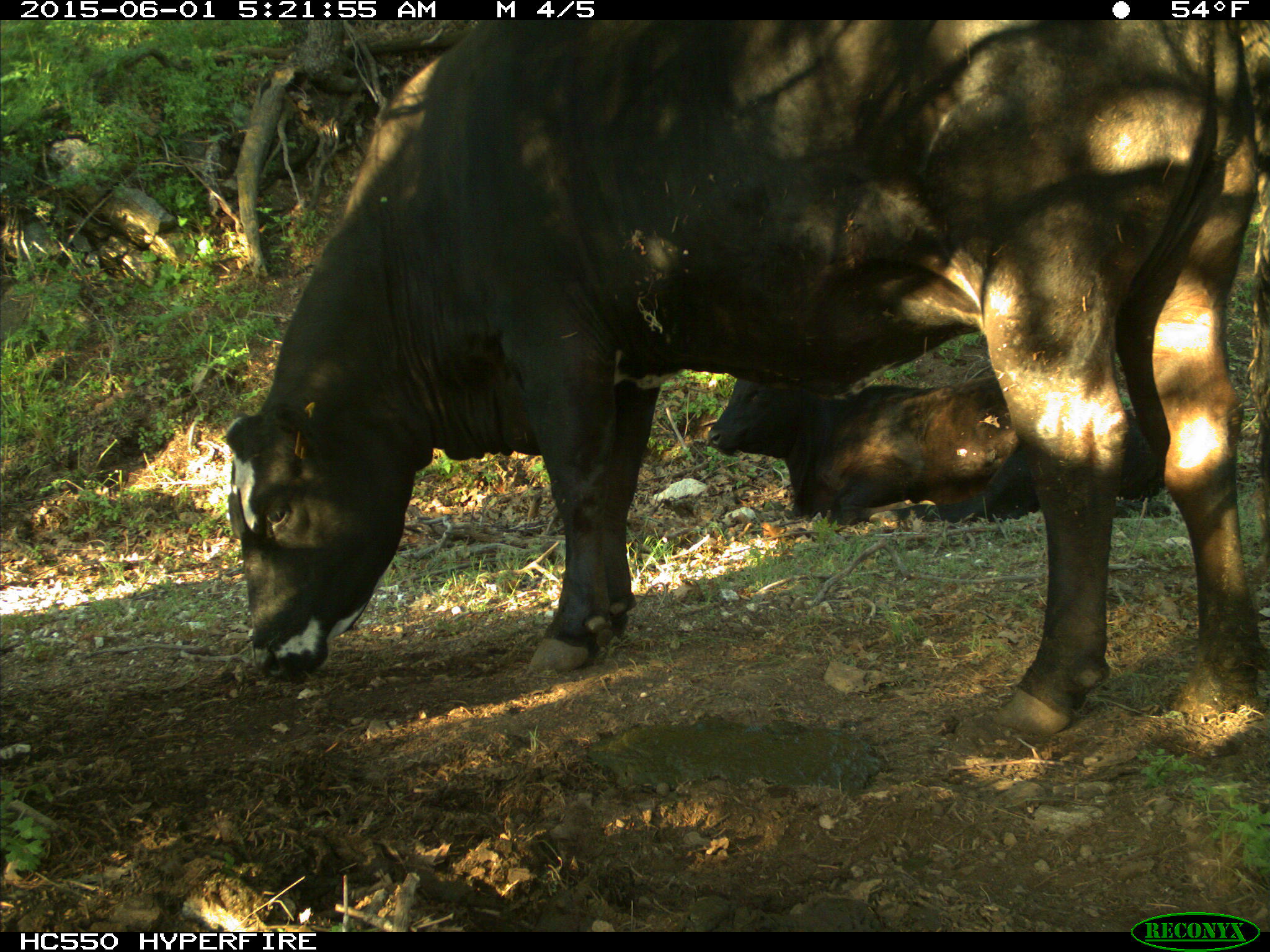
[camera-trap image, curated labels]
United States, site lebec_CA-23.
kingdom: Animalia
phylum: Chordata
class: Mammalia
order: Artiodactyla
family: Bovidae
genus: Bos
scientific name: Bos taurus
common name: domestic cow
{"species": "Bos taurus (domestic cow)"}